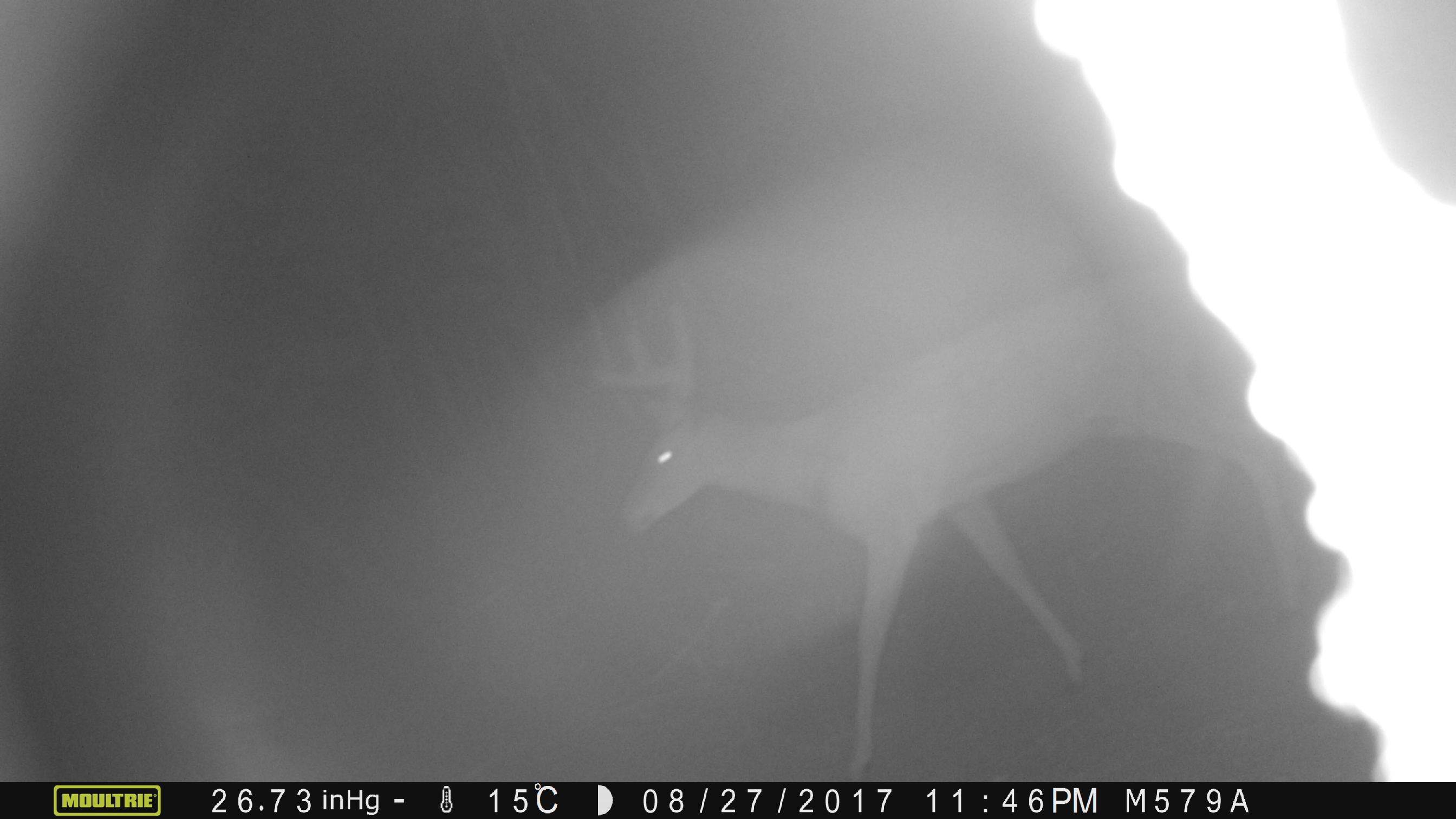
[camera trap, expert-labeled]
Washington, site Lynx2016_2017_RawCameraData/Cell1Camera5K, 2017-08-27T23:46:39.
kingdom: Animalia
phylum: Chordata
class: Mammalia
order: Artiodactyla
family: Cervidae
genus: Odocoileus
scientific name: Odocoileus virginianus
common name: white-tailed deer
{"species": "Odocoileus virginianus (white-tailed deer)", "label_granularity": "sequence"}